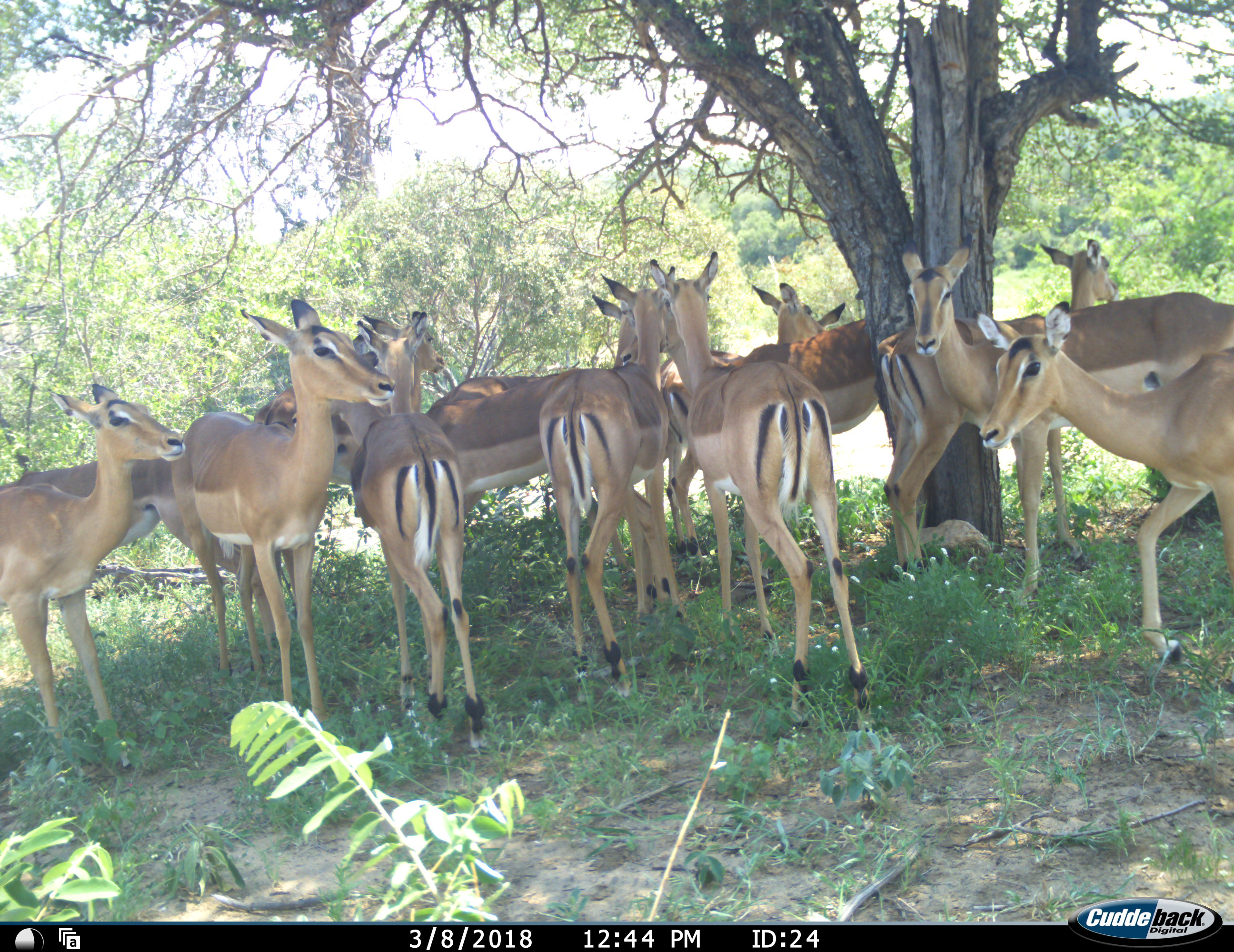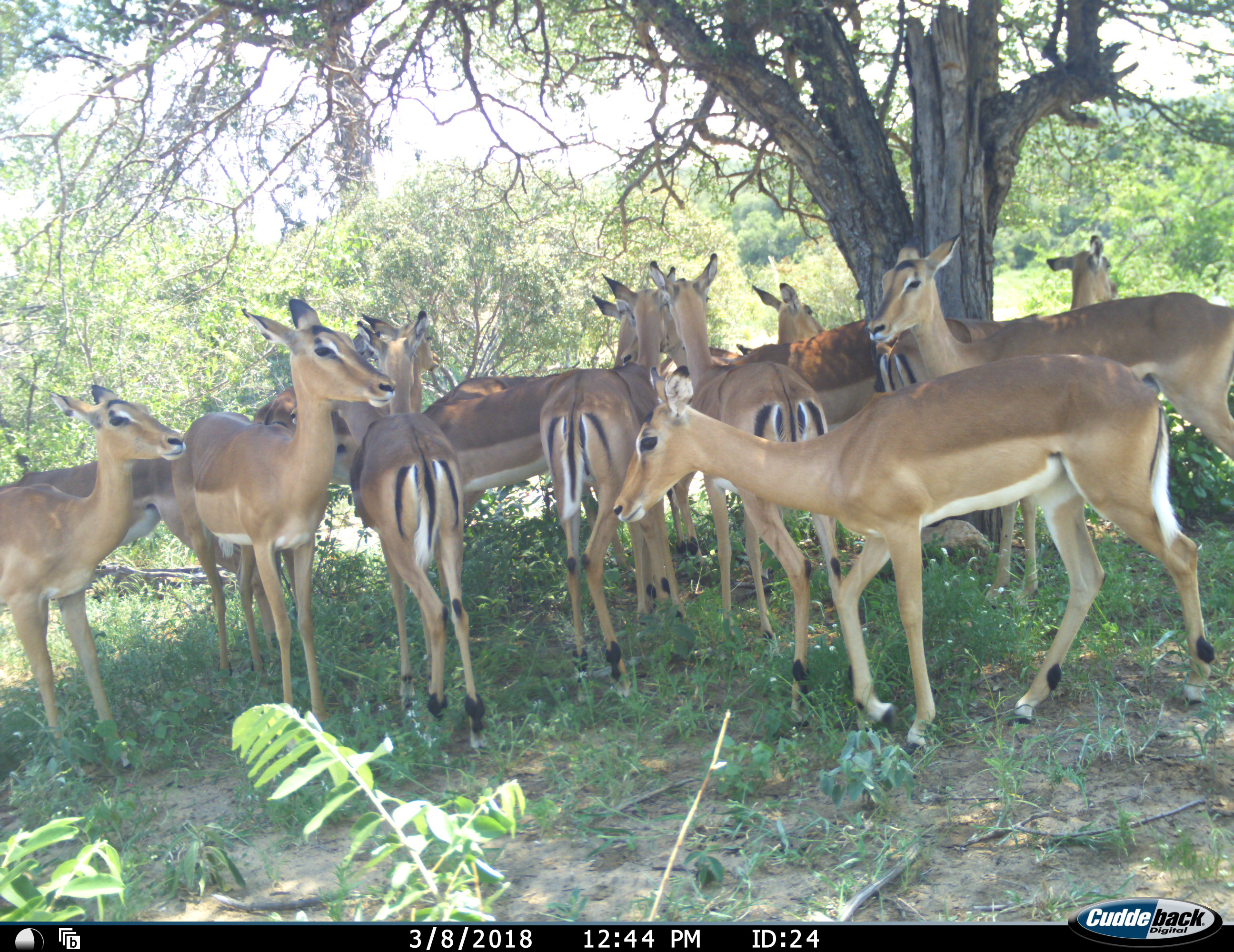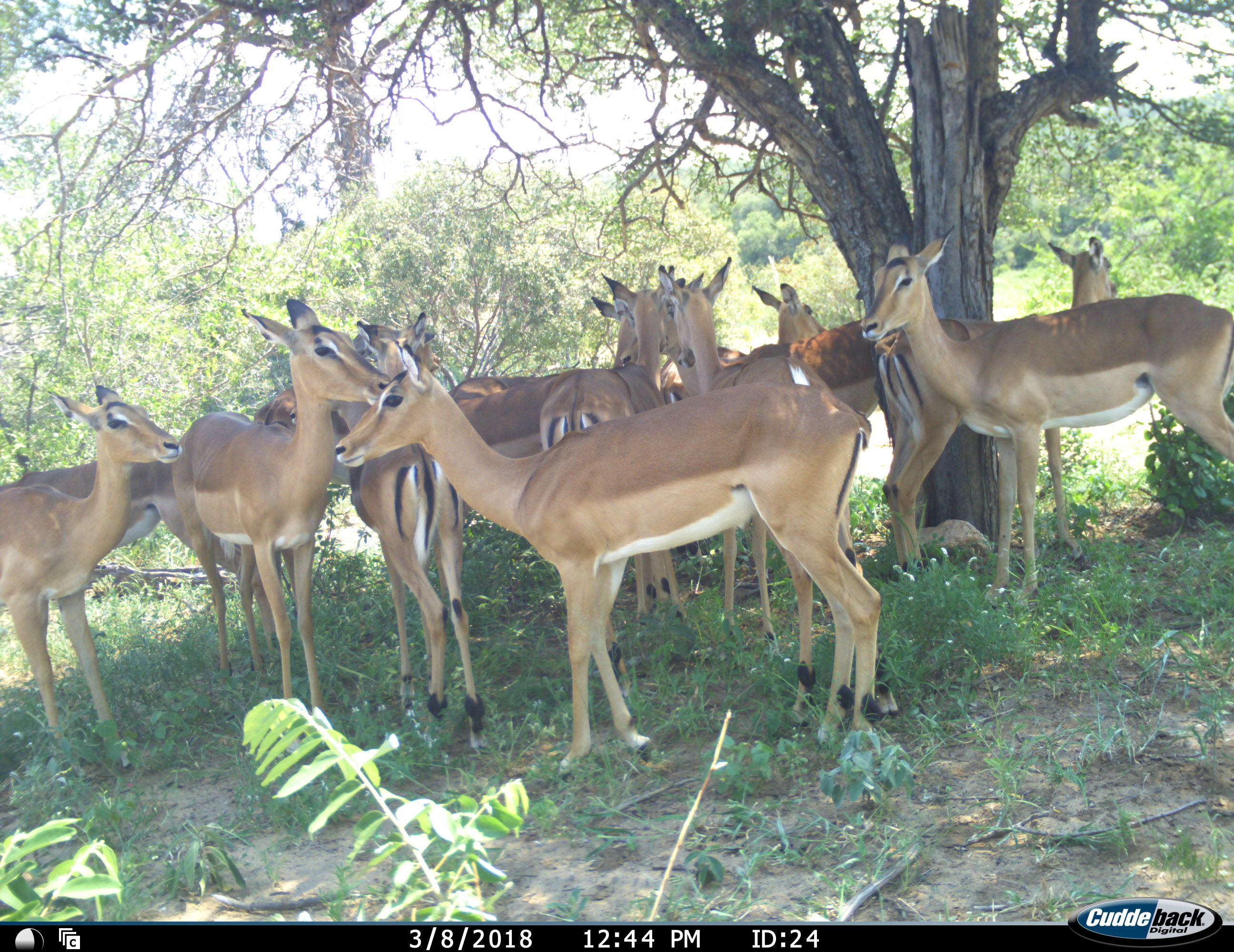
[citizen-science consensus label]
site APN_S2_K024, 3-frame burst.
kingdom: Animalia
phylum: Chordata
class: Mammalia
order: Artiodactyla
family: Bovidae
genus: Aepyceros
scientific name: Aepyceros melampus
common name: impala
Impala (Aepyceros melampus), count 11-50. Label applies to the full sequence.